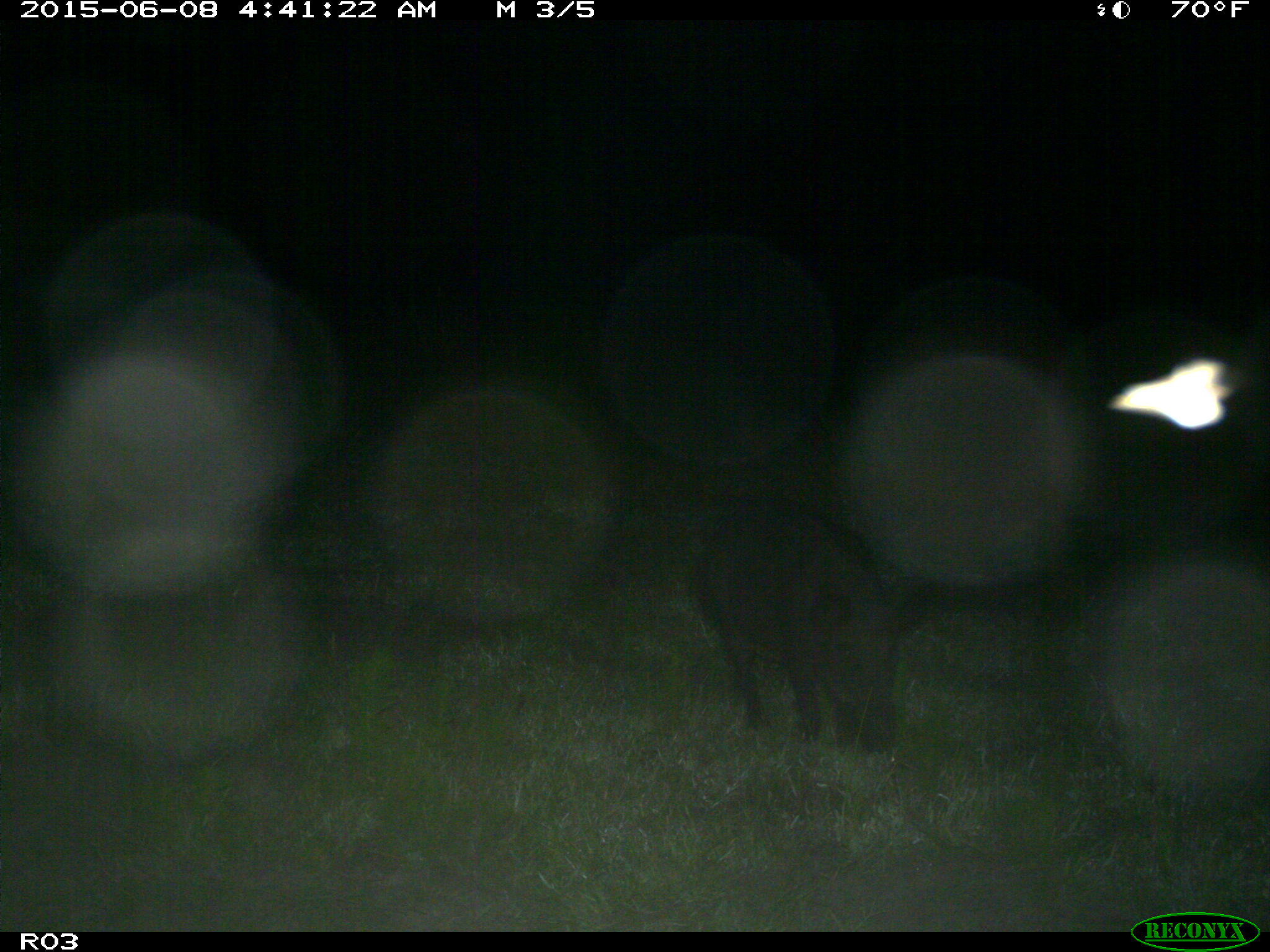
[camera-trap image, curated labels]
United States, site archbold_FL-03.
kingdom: Animalia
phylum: Chordata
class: Mammalia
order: Artiodactyla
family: Suidae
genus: Sus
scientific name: Sus scrofa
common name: wild boar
Sus scrofa (wild boar).